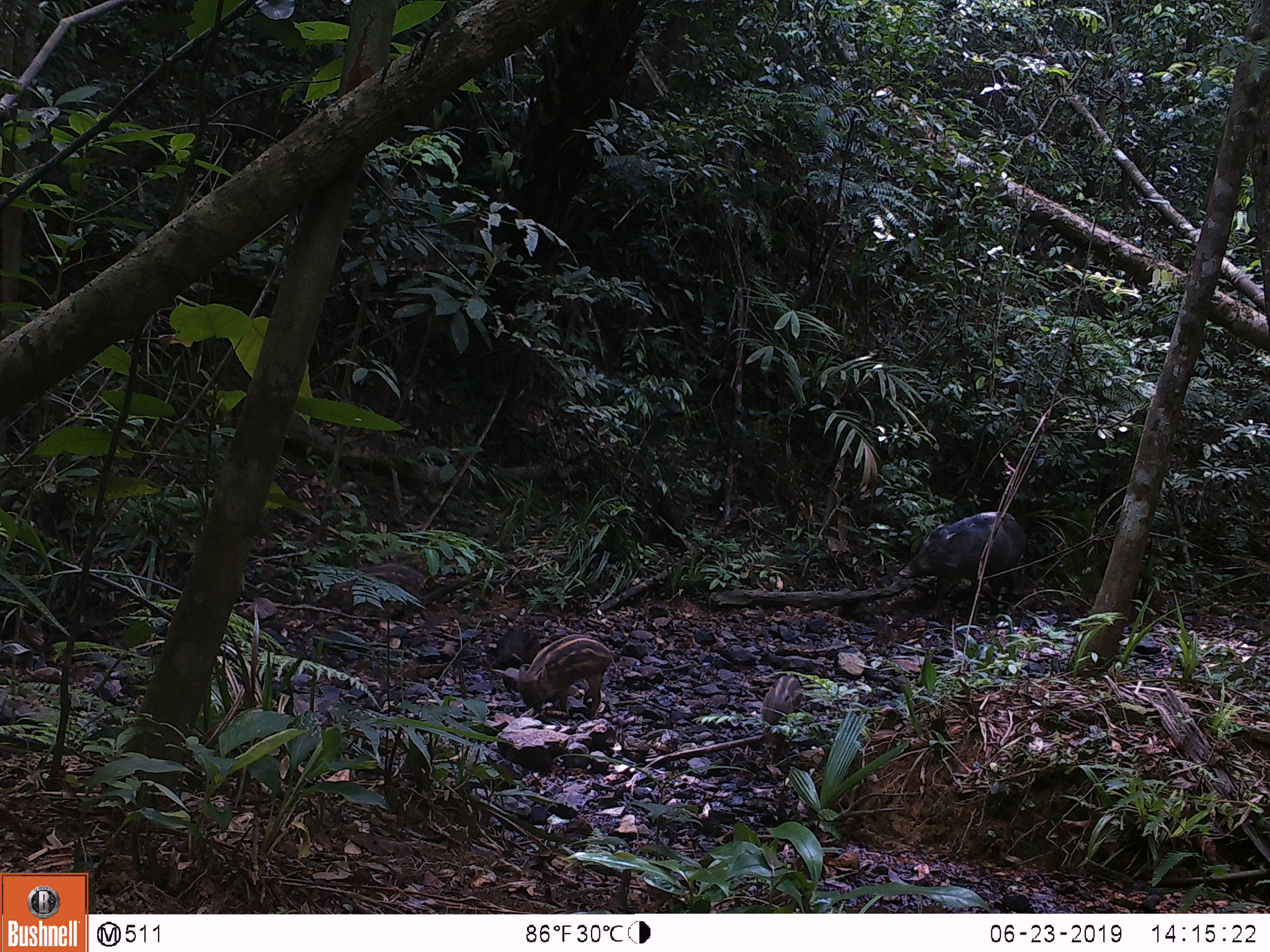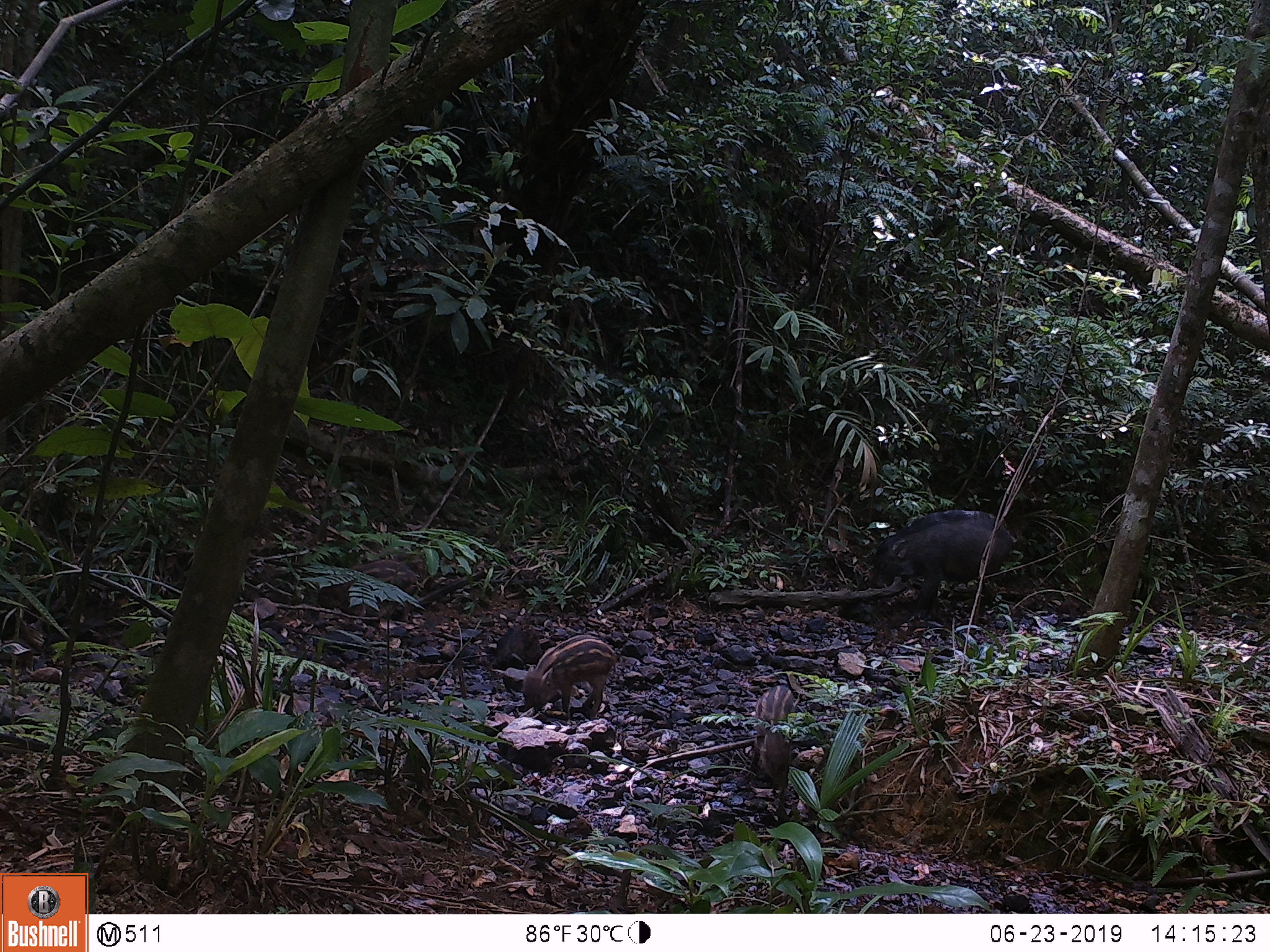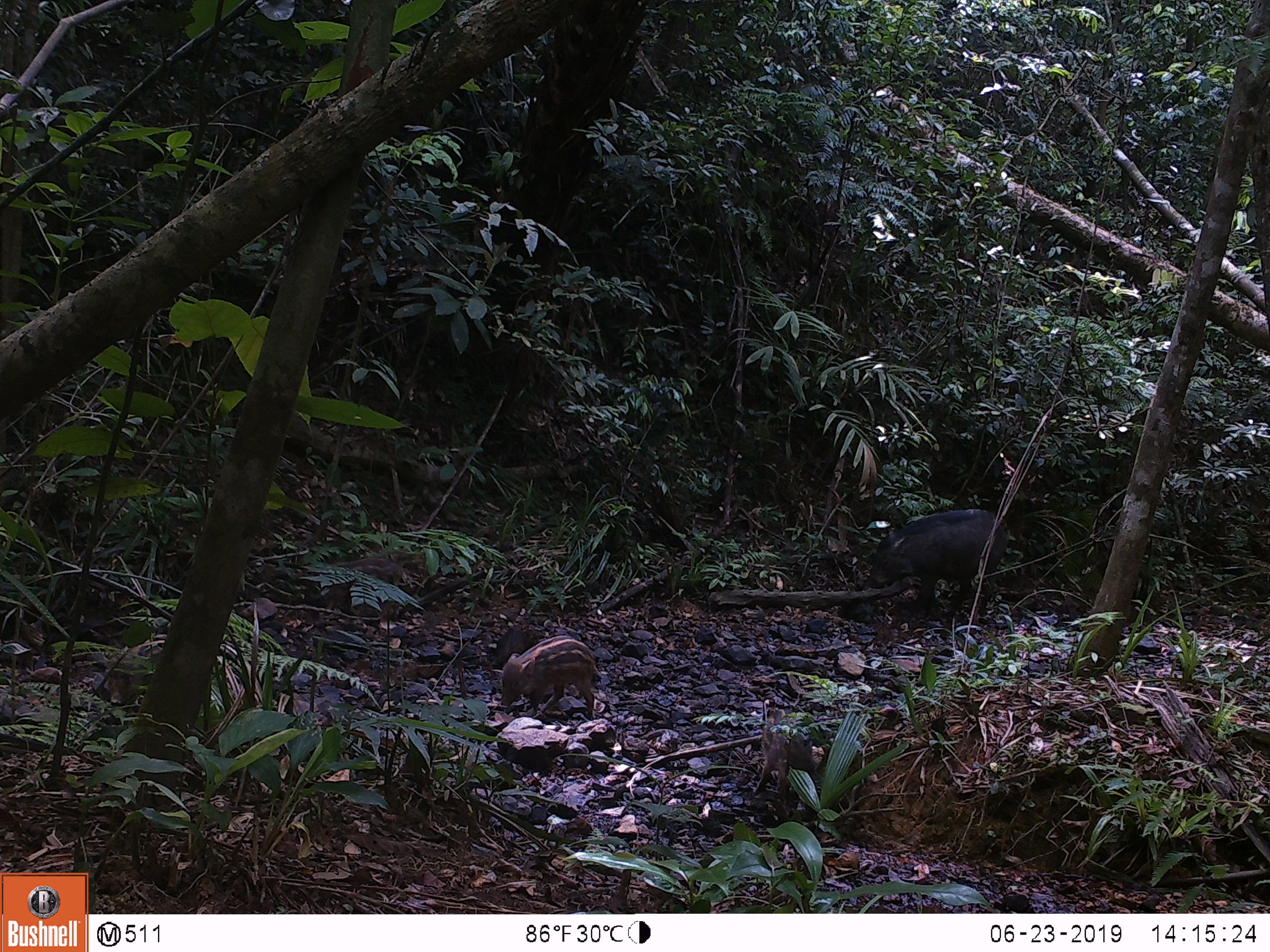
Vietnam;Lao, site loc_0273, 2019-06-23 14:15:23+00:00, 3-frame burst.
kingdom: Animalia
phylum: Chordata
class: Mammalia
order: Artiodactyla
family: Suidae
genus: Sus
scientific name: Sus scrofa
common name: eurasian wild pig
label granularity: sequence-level